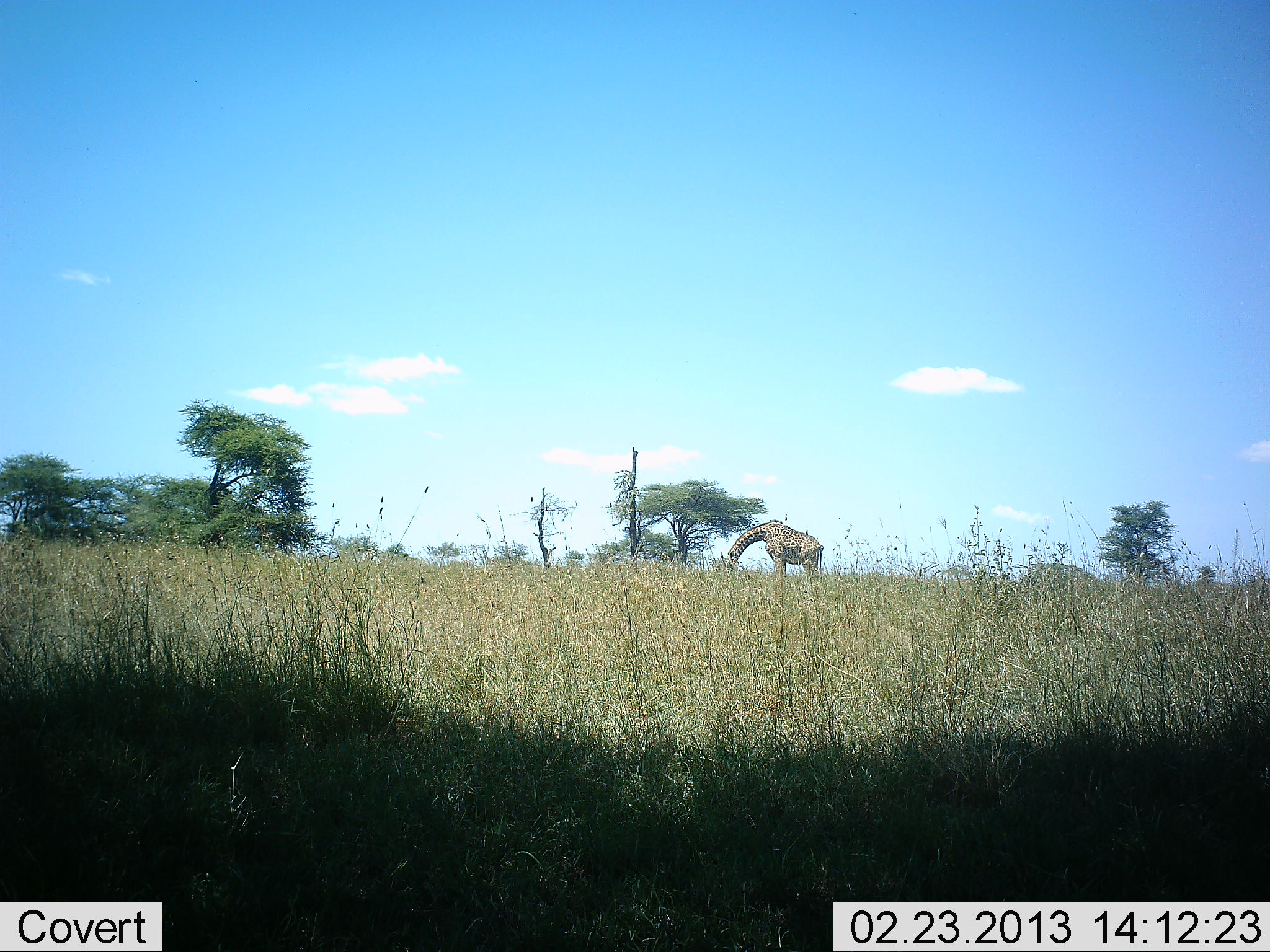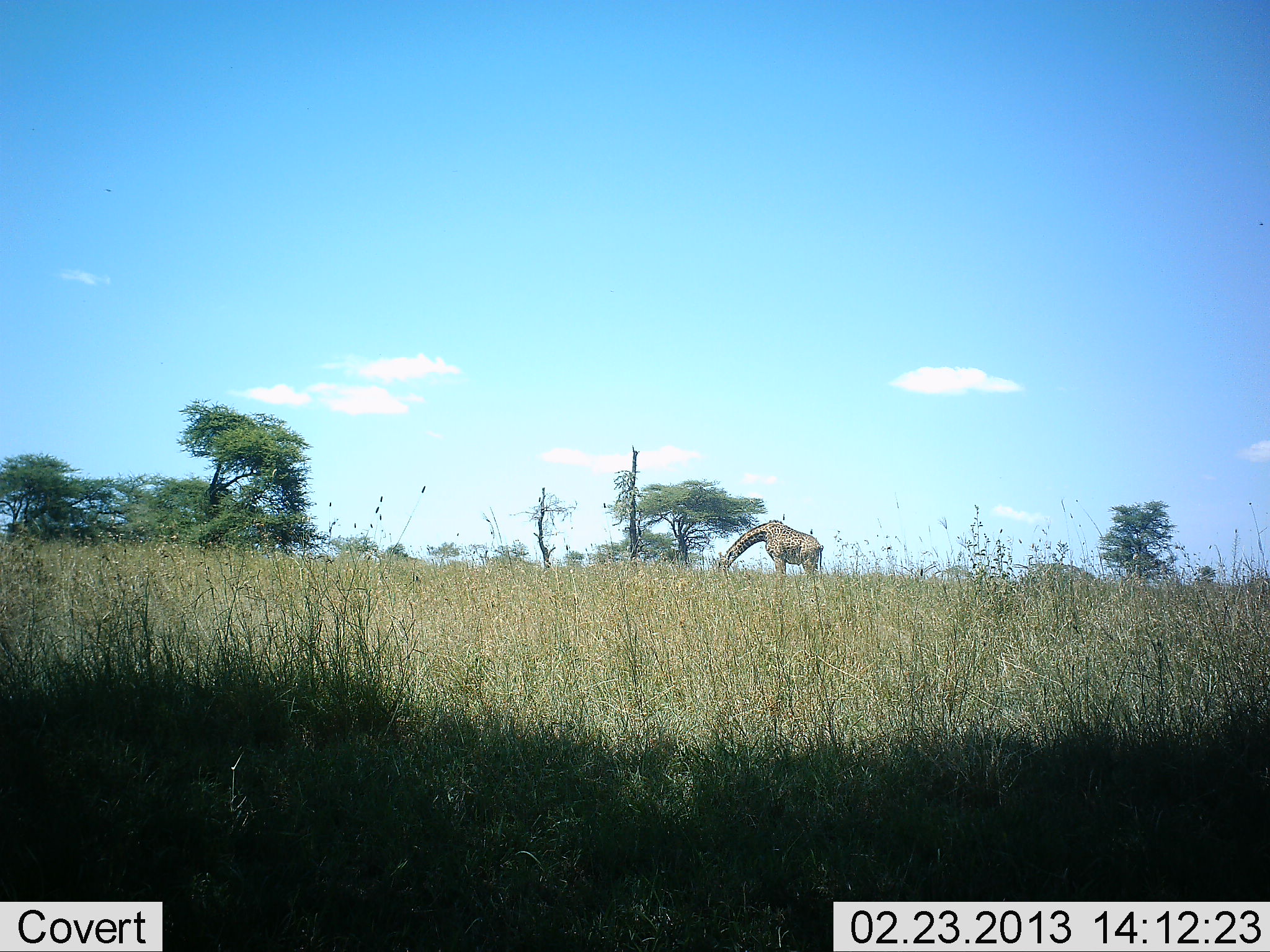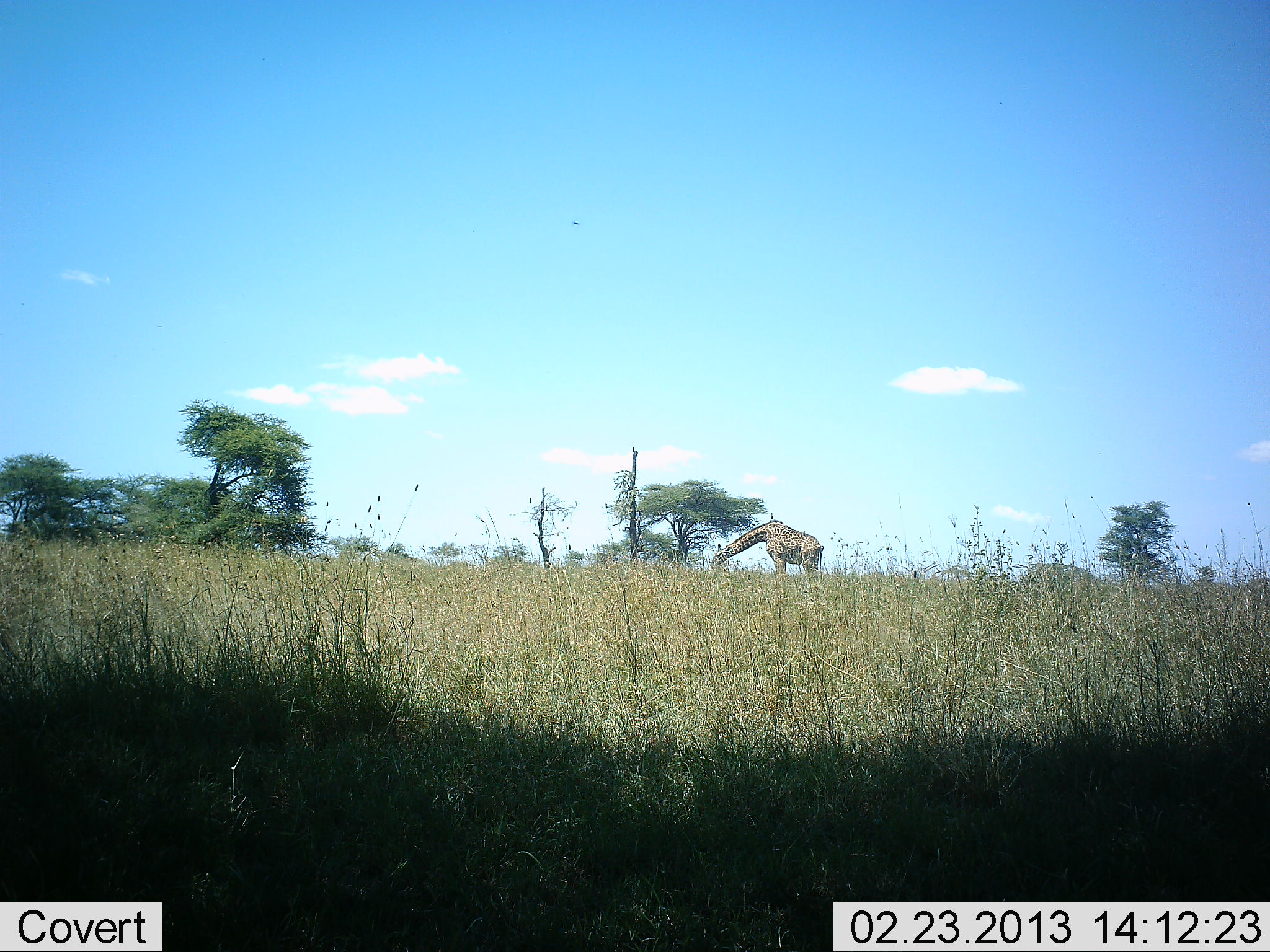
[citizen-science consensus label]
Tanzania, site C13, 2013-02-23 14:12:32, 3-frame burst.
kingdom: Animalia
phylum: Chordata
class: Mammalia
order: Artiodactyla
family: Giraffidae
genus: Giraffa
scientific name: Giraffa camelopardalis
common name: giraffe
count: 1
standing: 15%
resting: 0%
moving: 0%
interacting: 0%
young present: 0%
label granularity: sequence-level